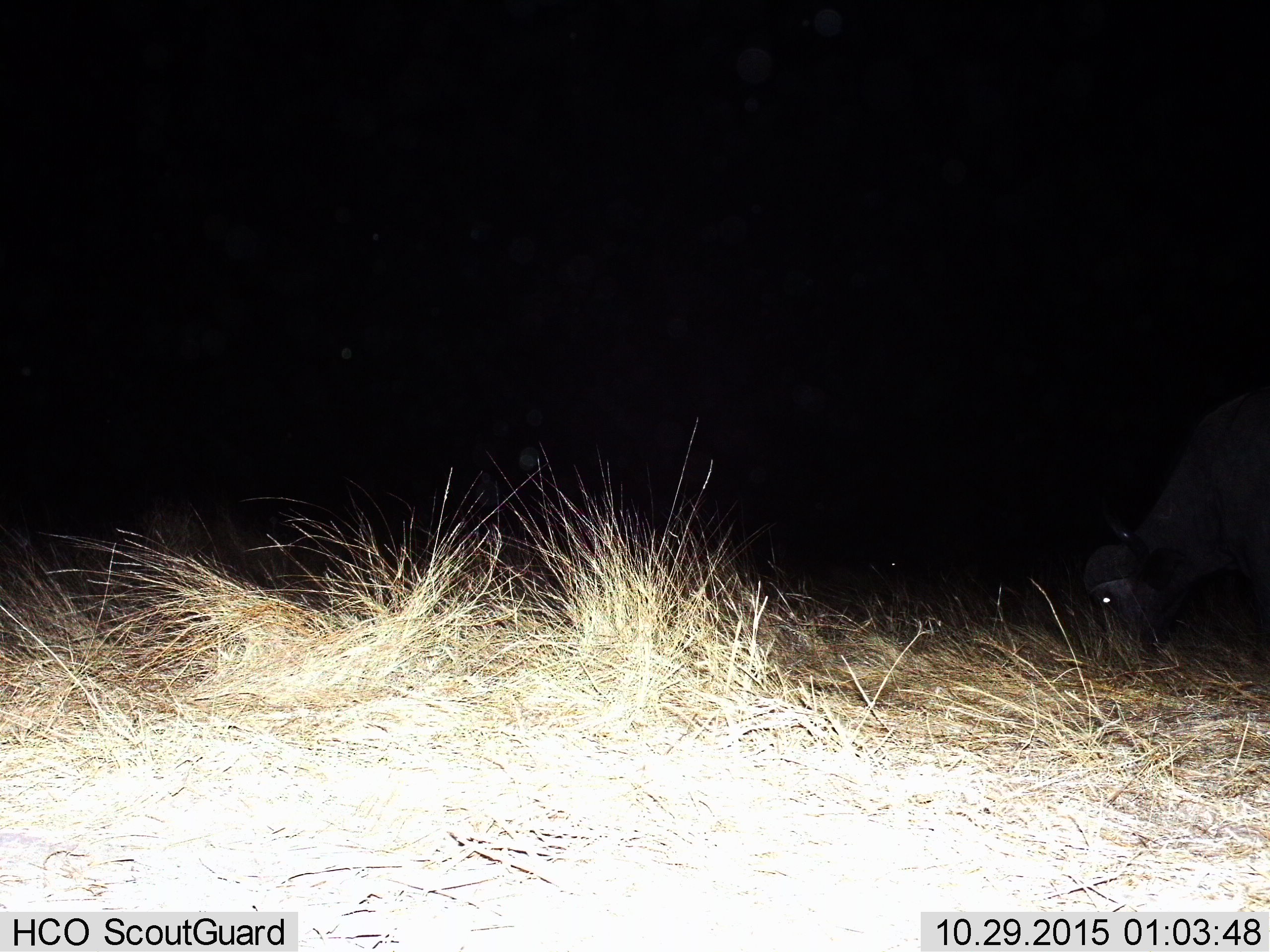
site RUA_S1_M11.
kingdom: Animalia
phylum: Chordata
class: Mammalia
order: Artiodactyla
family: Bovidae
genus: Syncerus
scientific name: Syncerus caffer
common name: african buffalo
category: buffalo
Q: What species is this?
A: Buffalo (african buffalo) (Syncerus caffer).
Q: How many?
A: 1.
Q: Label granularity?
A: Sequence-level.